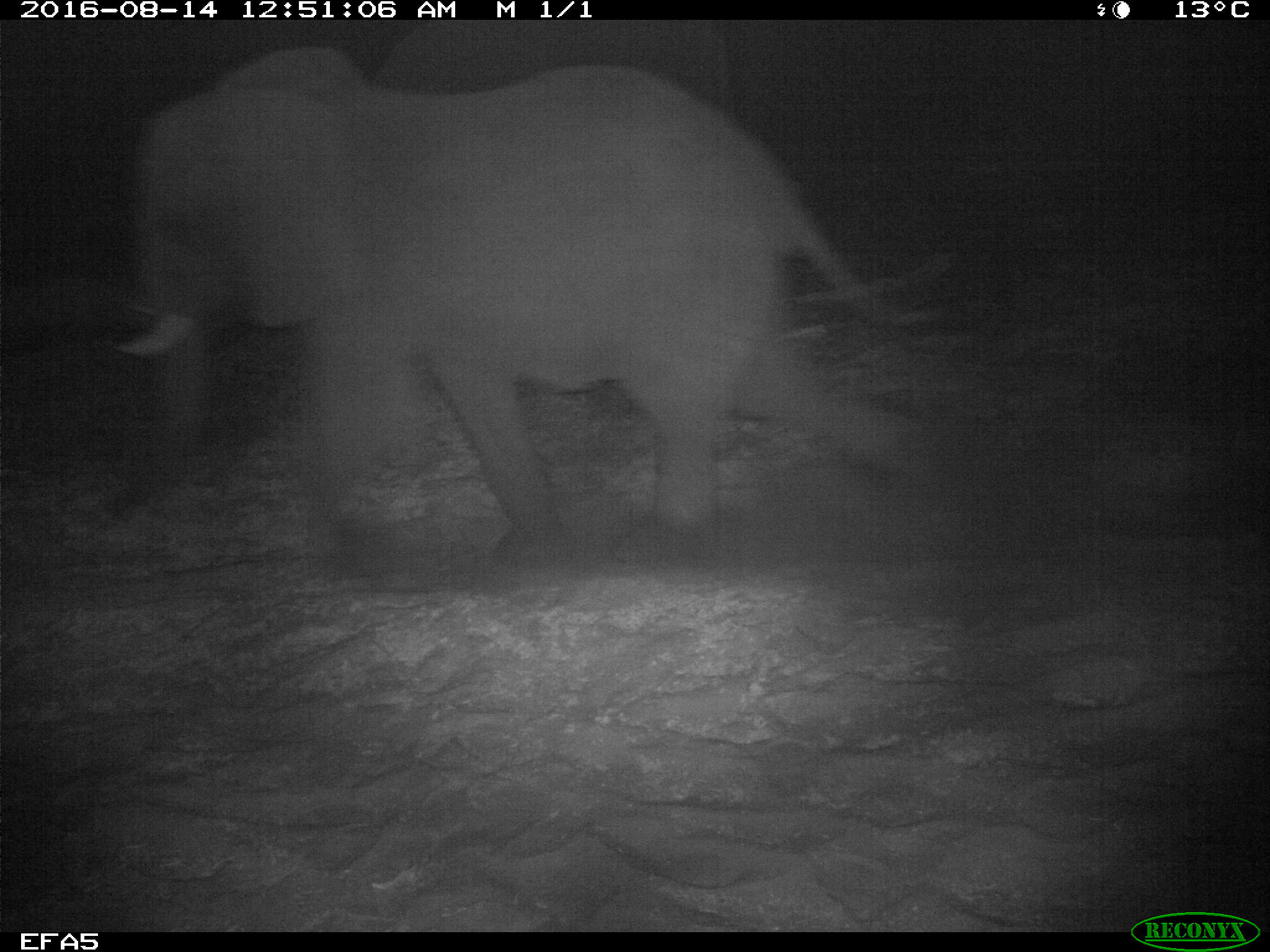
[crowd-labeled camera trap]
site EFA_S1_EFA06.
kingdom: Animalia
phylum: Chordata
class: Mammalia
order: Proboscidea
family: Elephantidae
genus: Loxodonta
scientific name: Loxodonta africana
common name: african bush elephant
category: elephant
Elephant (african bush elephant) (Loxodonta africana), count 2. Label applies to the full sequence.